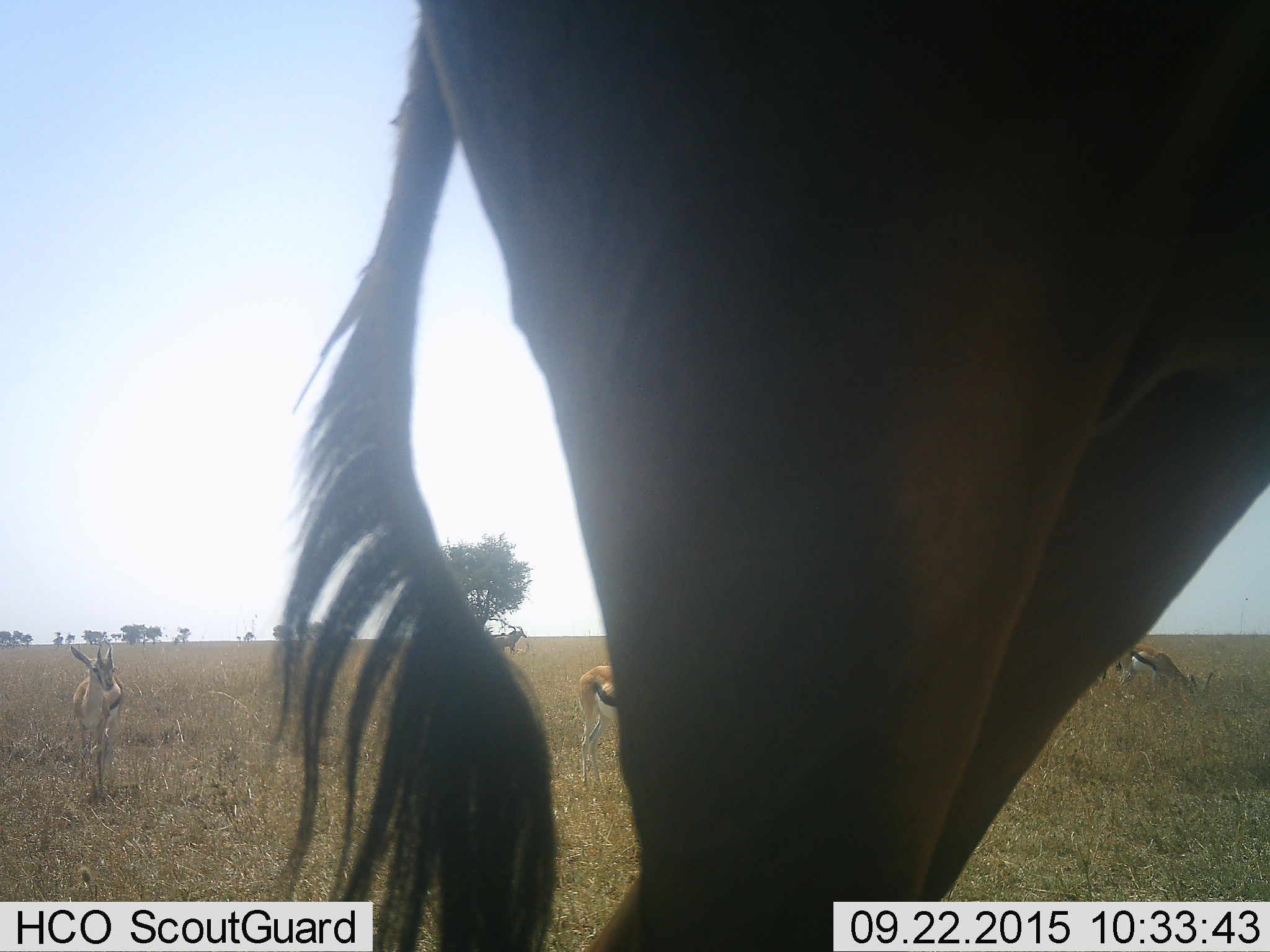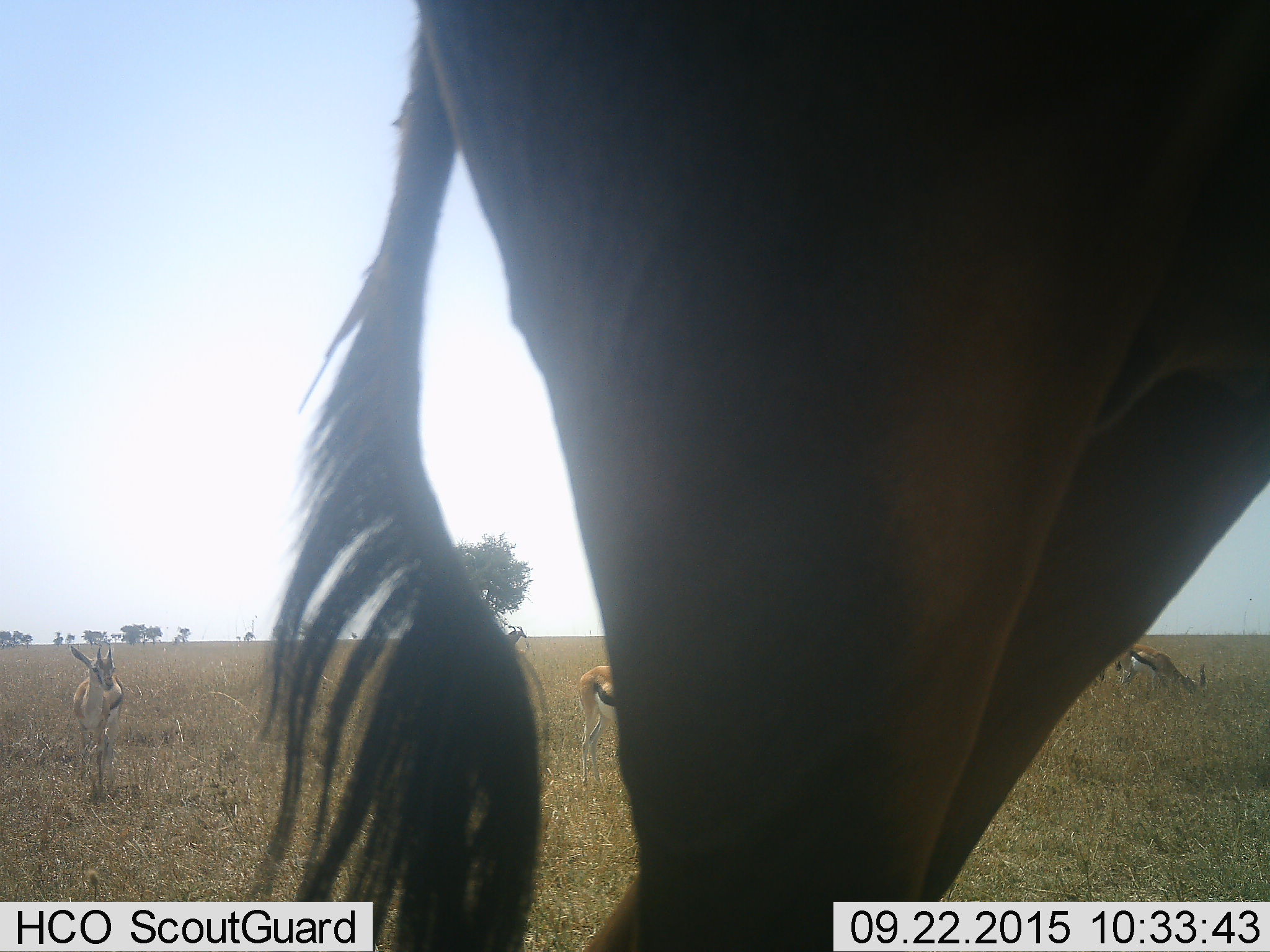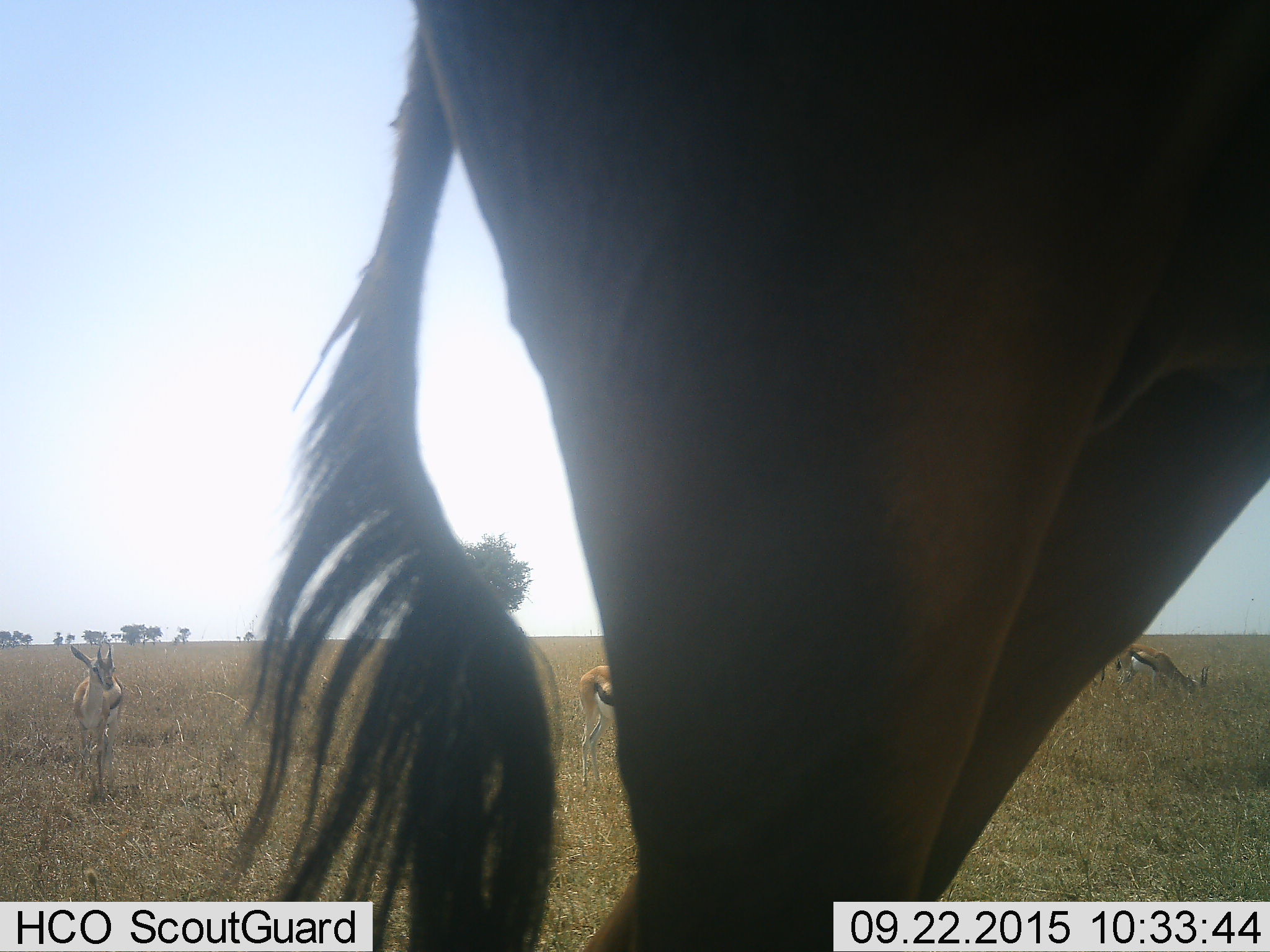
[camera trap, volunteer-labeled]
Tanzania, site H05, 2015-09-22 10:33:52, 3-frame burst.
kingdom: Animalia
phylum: Chordata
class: Mammalia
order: Artiodactyla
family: Bovidae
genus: Eudorcas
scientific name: Eudorcas thomsonii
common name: thomson's gazelle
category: gazellethomsons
Gazellethomsons (thomson's gazelle) (Eudorcas thomsonii), count 4. Behavior (volunteer vote fractions): standing 60%, resting 0%, moving 30%, interacting 0%. Young present (vote fraction): 10%. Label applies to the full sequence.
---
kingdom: Animalia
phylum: Chordata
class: Mammalia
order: Artiodactyla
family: Bovidae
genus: Damaliscus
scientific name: Damaliscus lunatus jimela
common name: topi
Topi (Damaliscus lunatus jimela), count 3. Behavior (volunteer vote fractions): standing 100%, resting 0%, moving 0%, interacting 0%. Young present (vote fraction): 0%. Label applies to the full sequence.